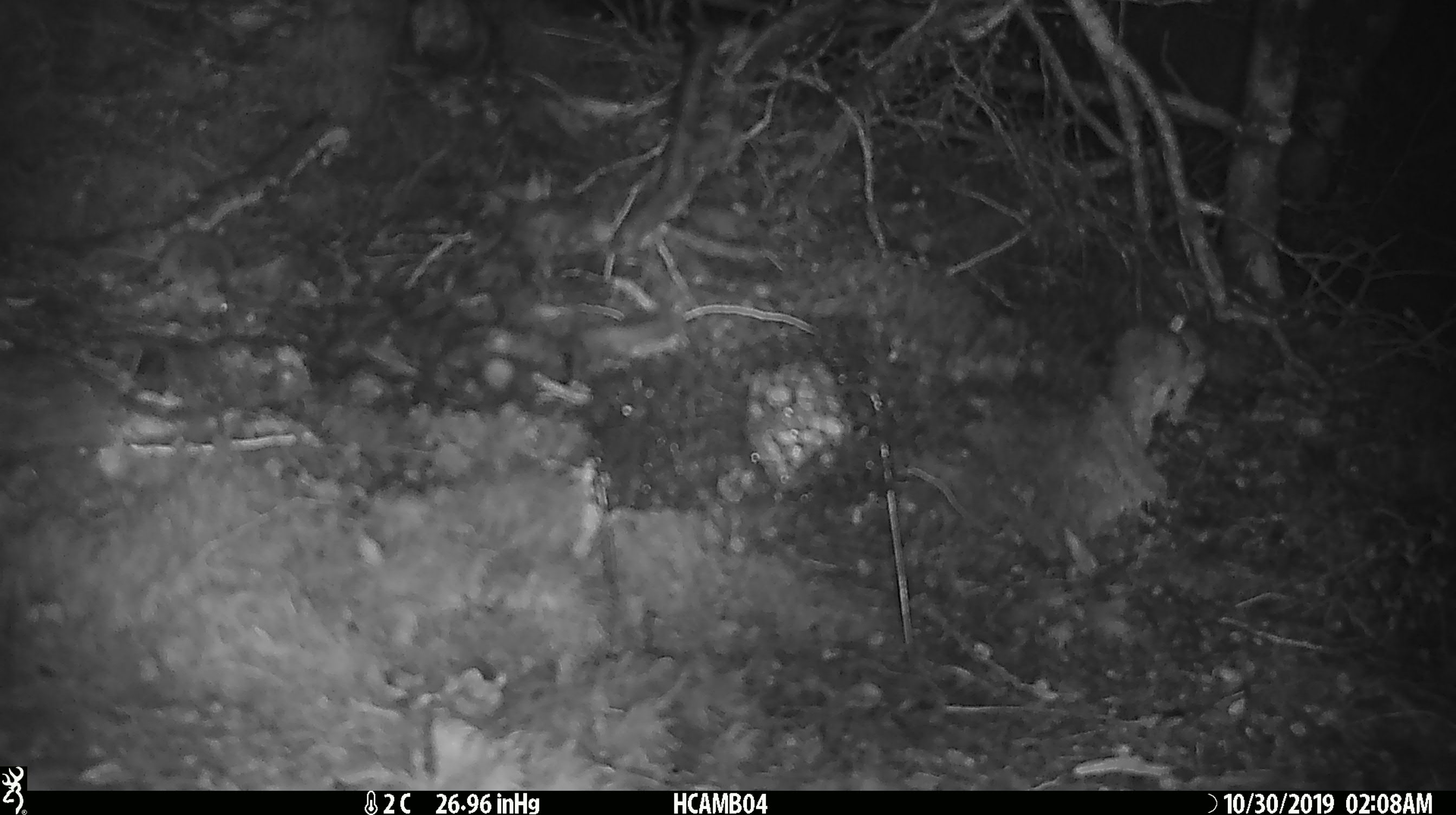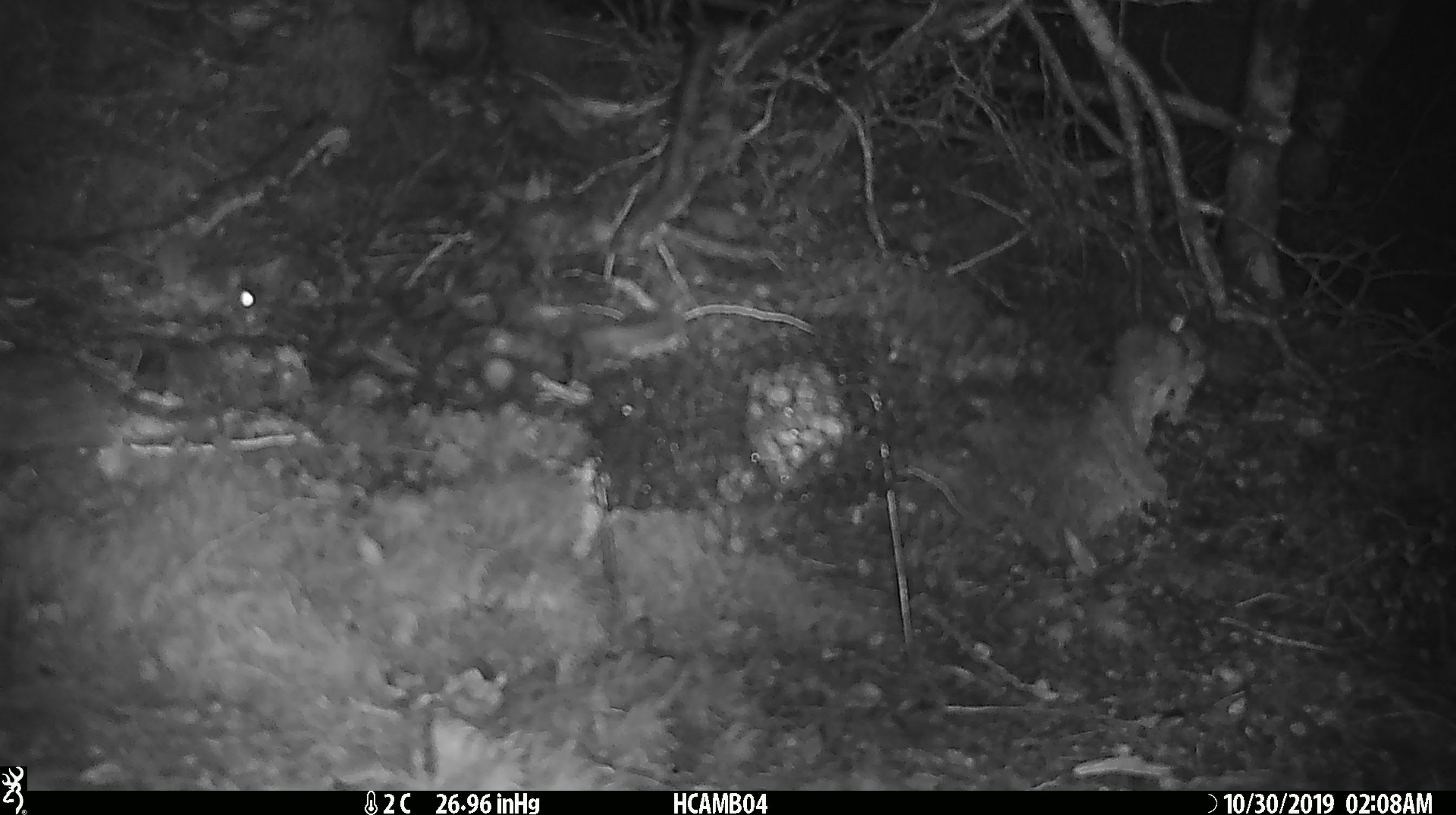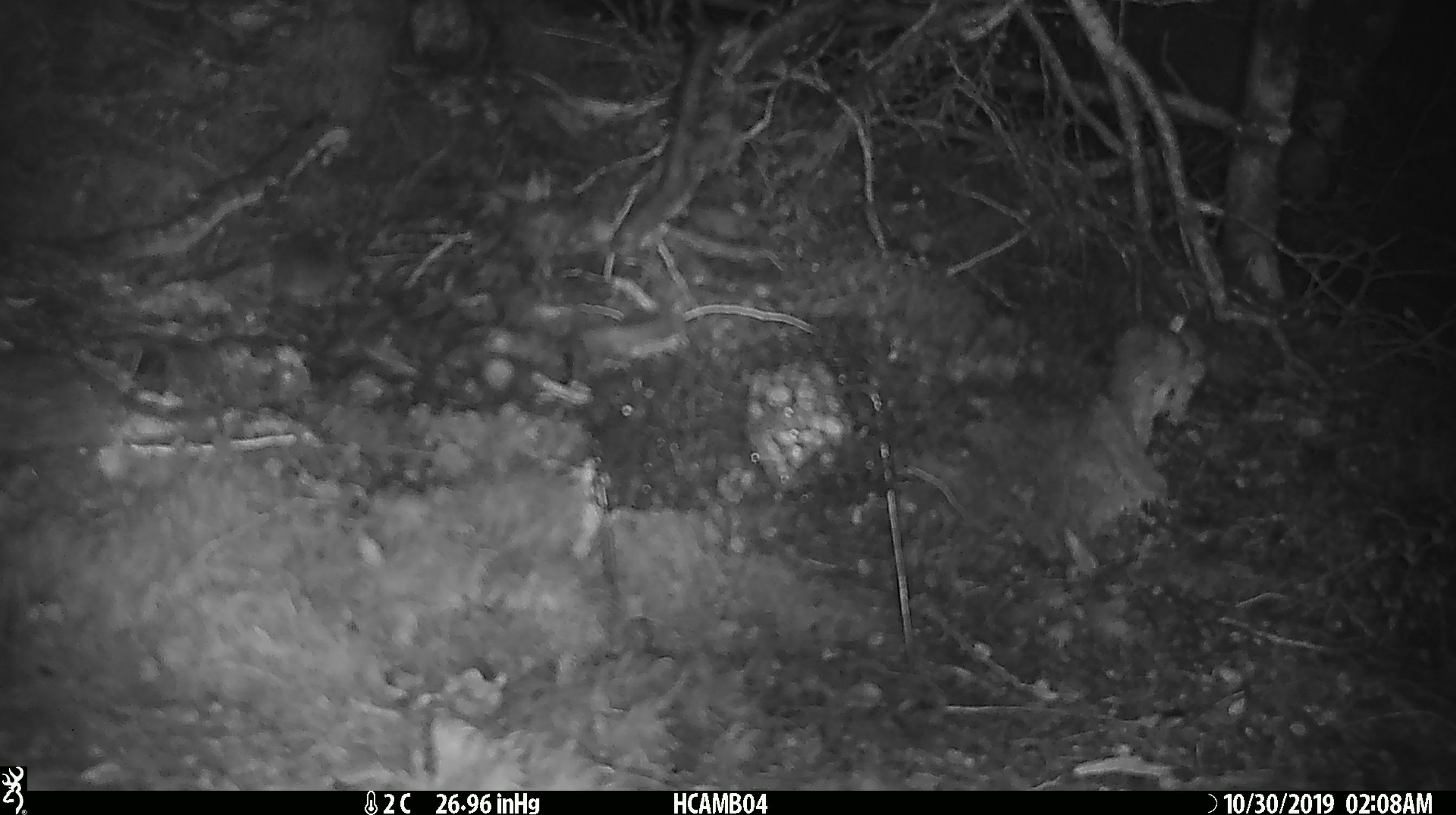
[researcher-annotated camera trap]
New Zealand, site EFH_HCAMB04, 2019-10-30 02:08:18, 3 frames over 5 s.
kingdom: Animalia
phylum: Chordata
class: Mammalia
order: Rodentia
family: Muridae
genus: Mus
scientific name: Mus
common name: mouse